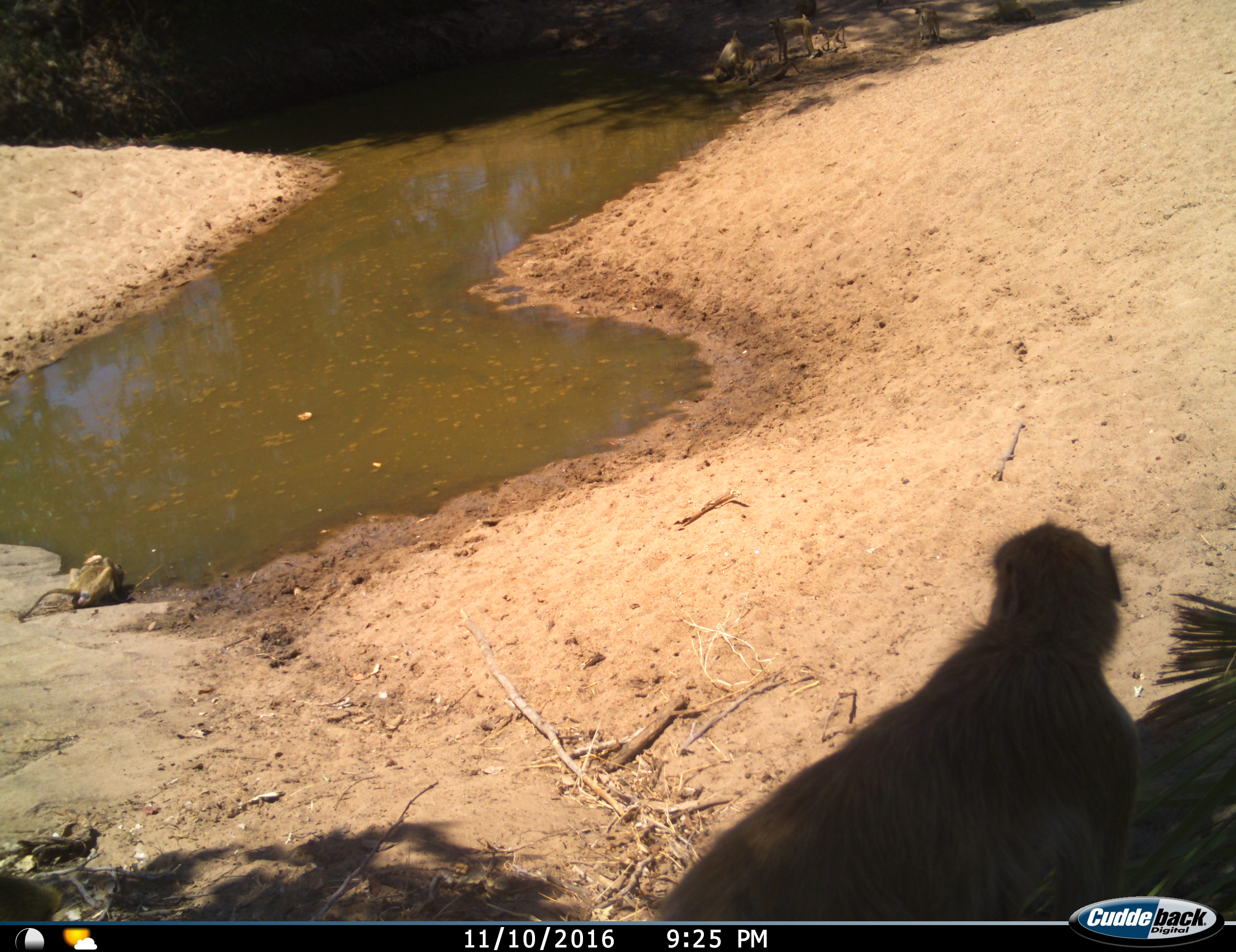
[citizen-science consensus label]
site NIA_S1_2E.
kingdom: Animalia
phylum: Chordata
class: Mammalia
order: Primates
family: Cercopithecidae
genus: Papio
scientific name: Papio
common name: baboon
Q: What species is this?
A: Baboon (Papio).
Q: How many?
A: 7.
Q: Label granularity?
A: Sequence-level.